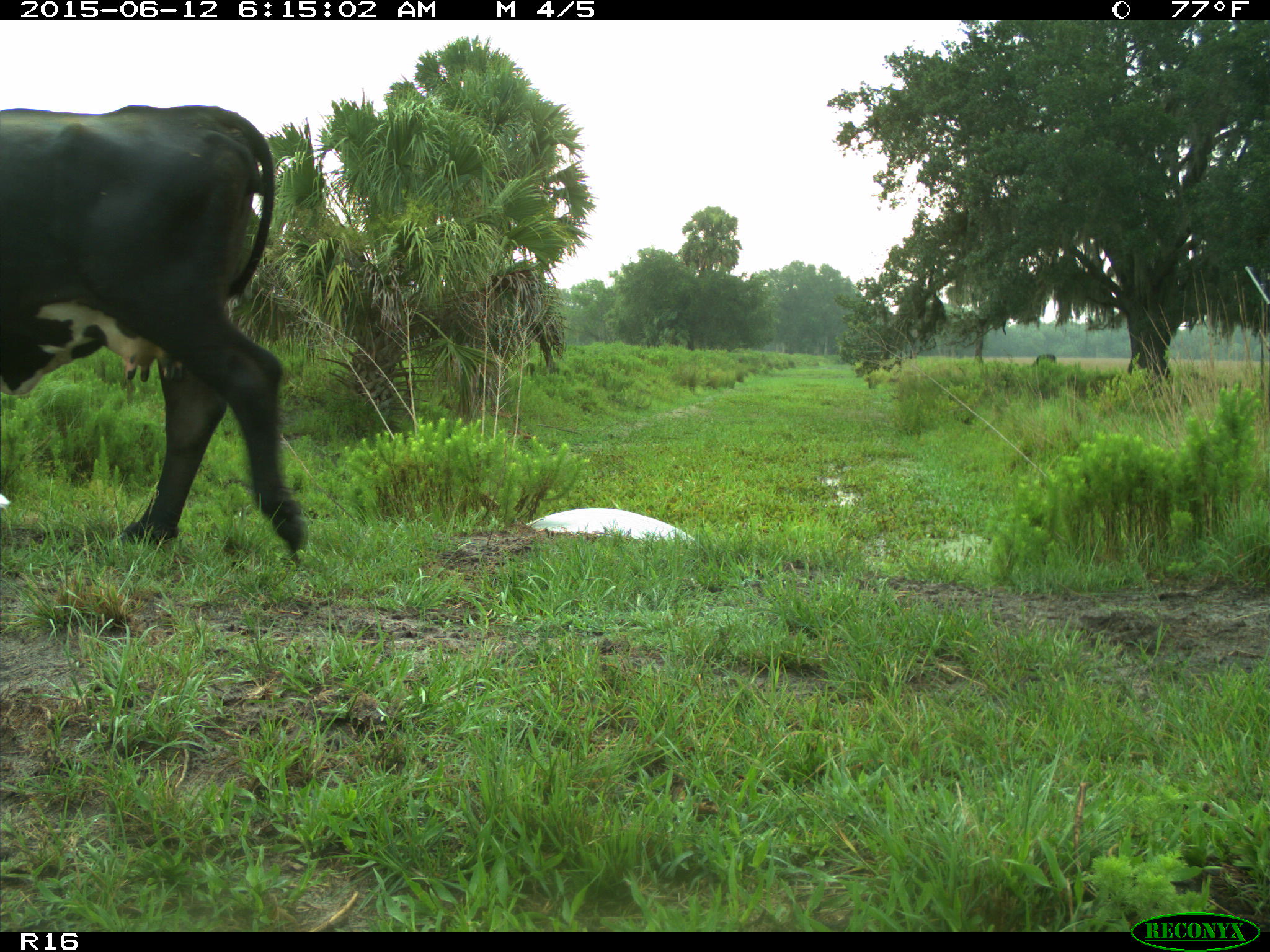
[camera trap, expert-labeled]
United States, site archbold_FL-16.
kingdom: Animalia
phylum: Chordata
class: Mammalia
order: Artiodactyla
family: Bovidae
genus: Bos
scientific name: Bos taurus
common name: domestic cow